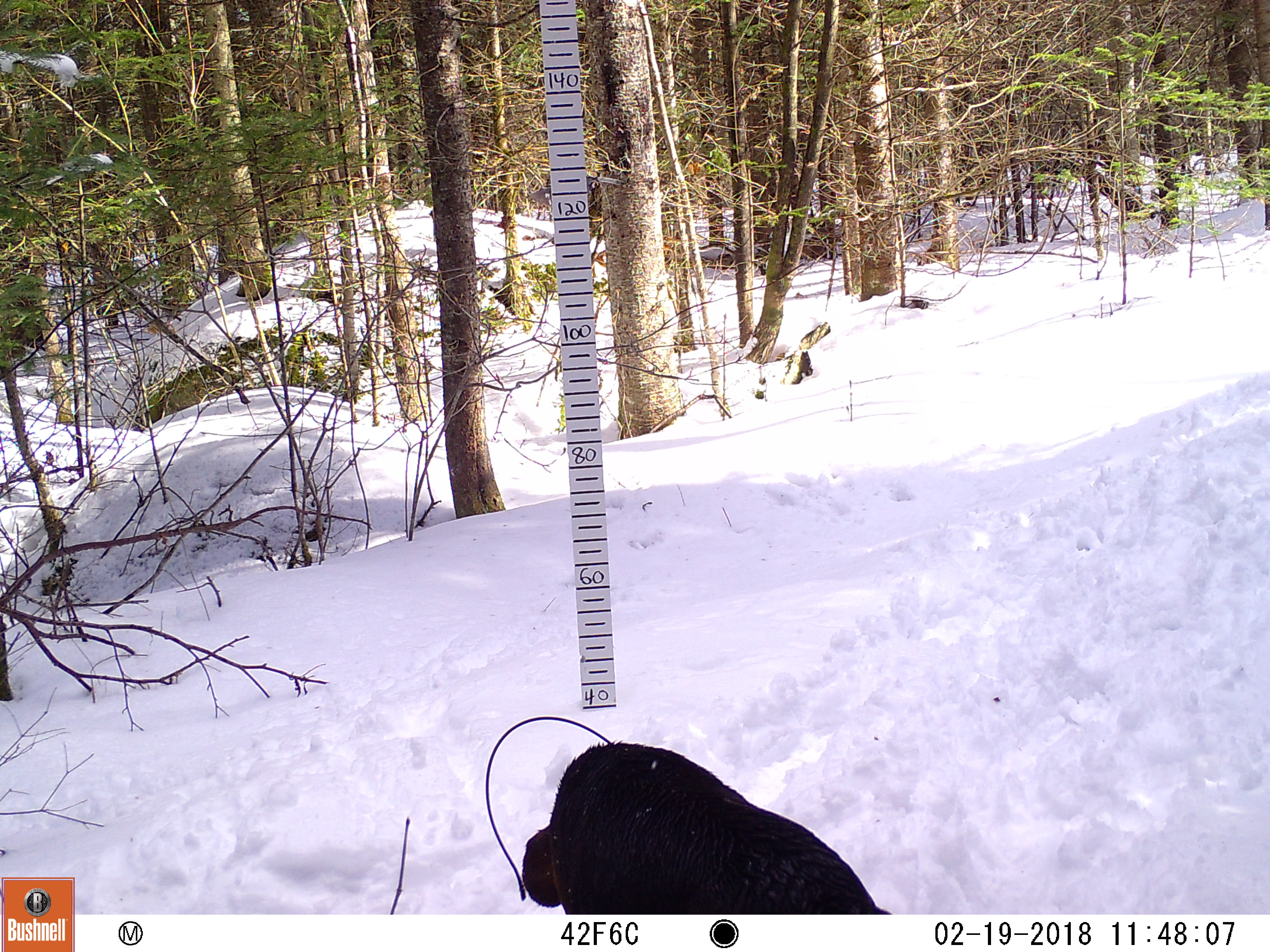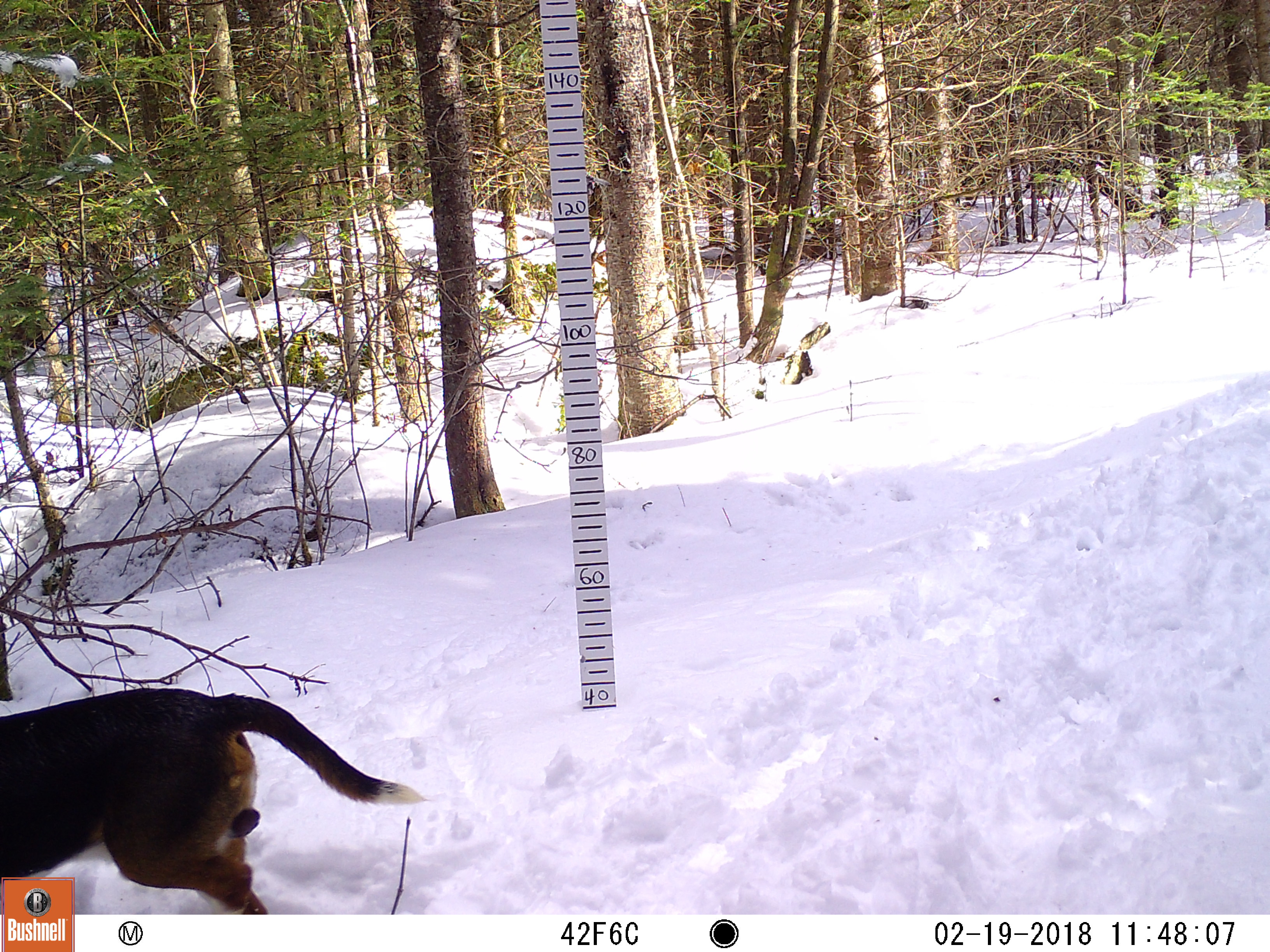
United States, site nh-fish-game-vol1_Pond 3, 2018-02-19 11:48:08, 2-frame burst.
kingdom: Animalia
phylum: Chordata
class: Mammalia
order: Carnivora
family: Canidae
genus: Canis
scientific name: Canis familiaris familiaris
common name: domestic dog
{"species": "domestic dog (Canis familiaris familiaris)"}